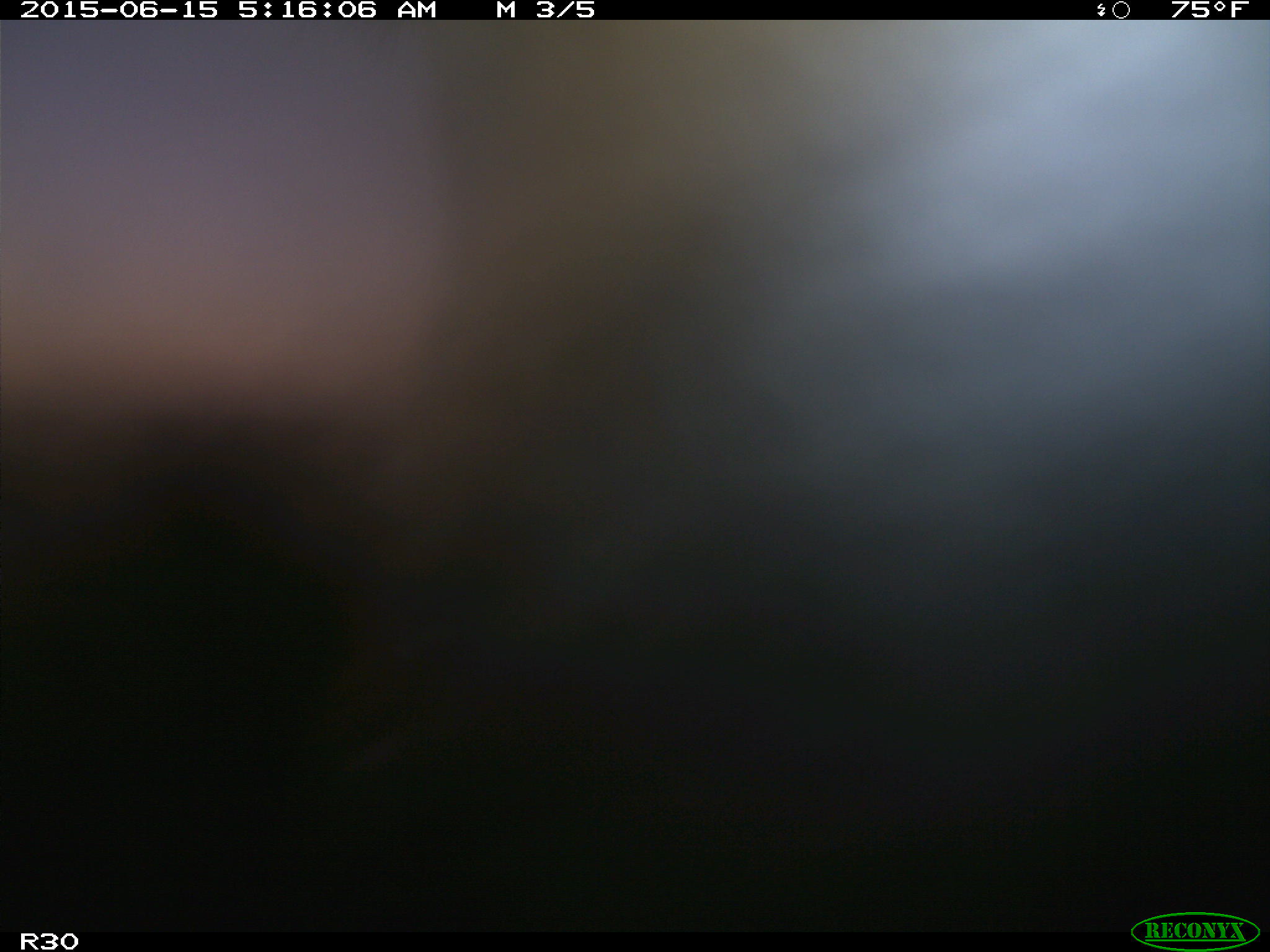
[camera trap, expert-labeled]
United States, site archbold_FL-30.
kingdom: Animalia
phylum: Chordata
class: Mammalia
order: Artiodactyla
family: Bovidae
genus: Bos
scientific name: Bos taurus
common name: domestic cow